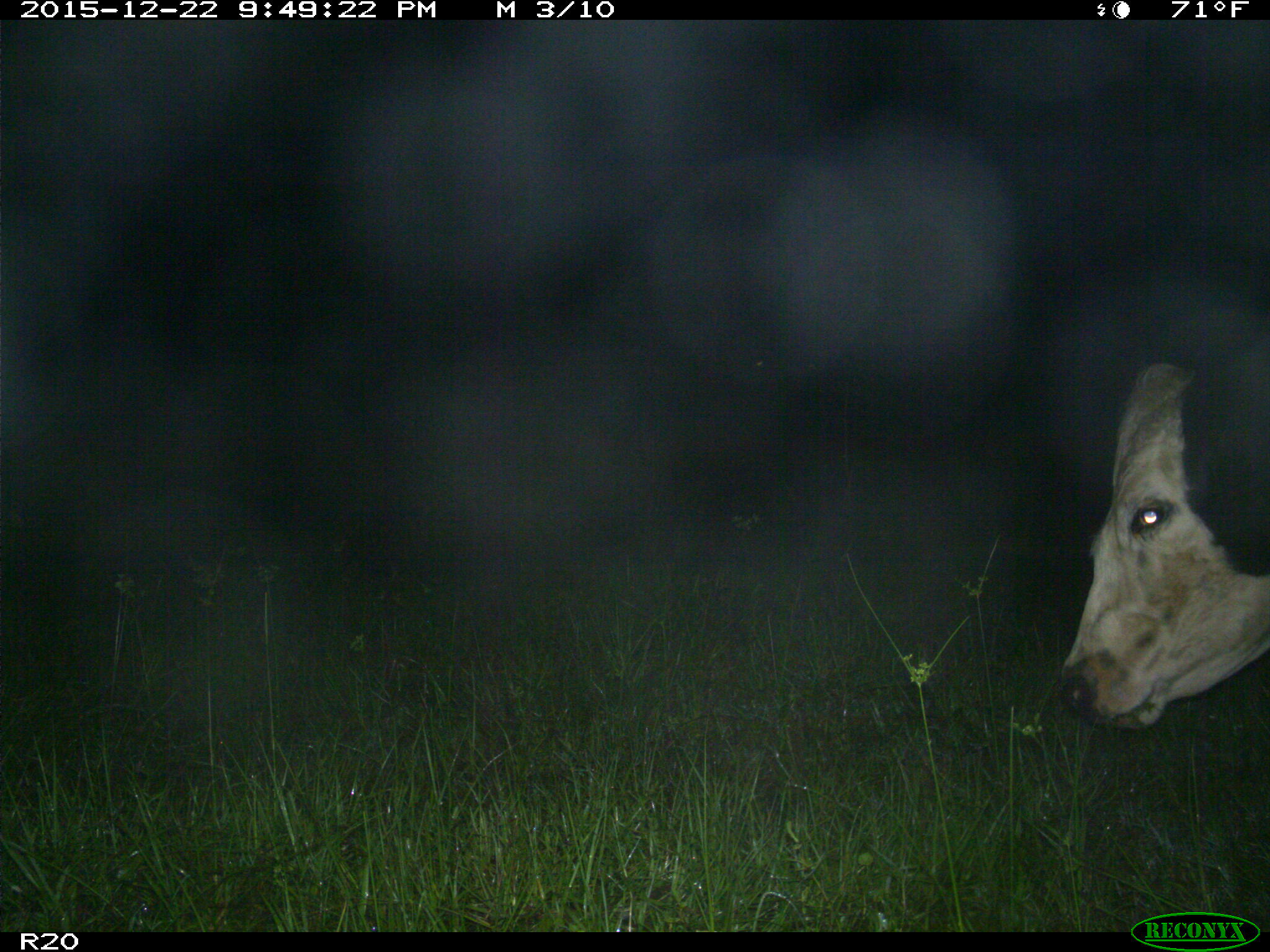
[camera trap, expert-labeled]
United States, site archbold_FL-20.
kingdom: Animalia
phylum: Chordata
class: Mammalia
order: Artiodactyla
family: Bovidae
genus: Bos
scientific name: Bos taurus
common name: domestic cow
Bos taurus (domestic cow).